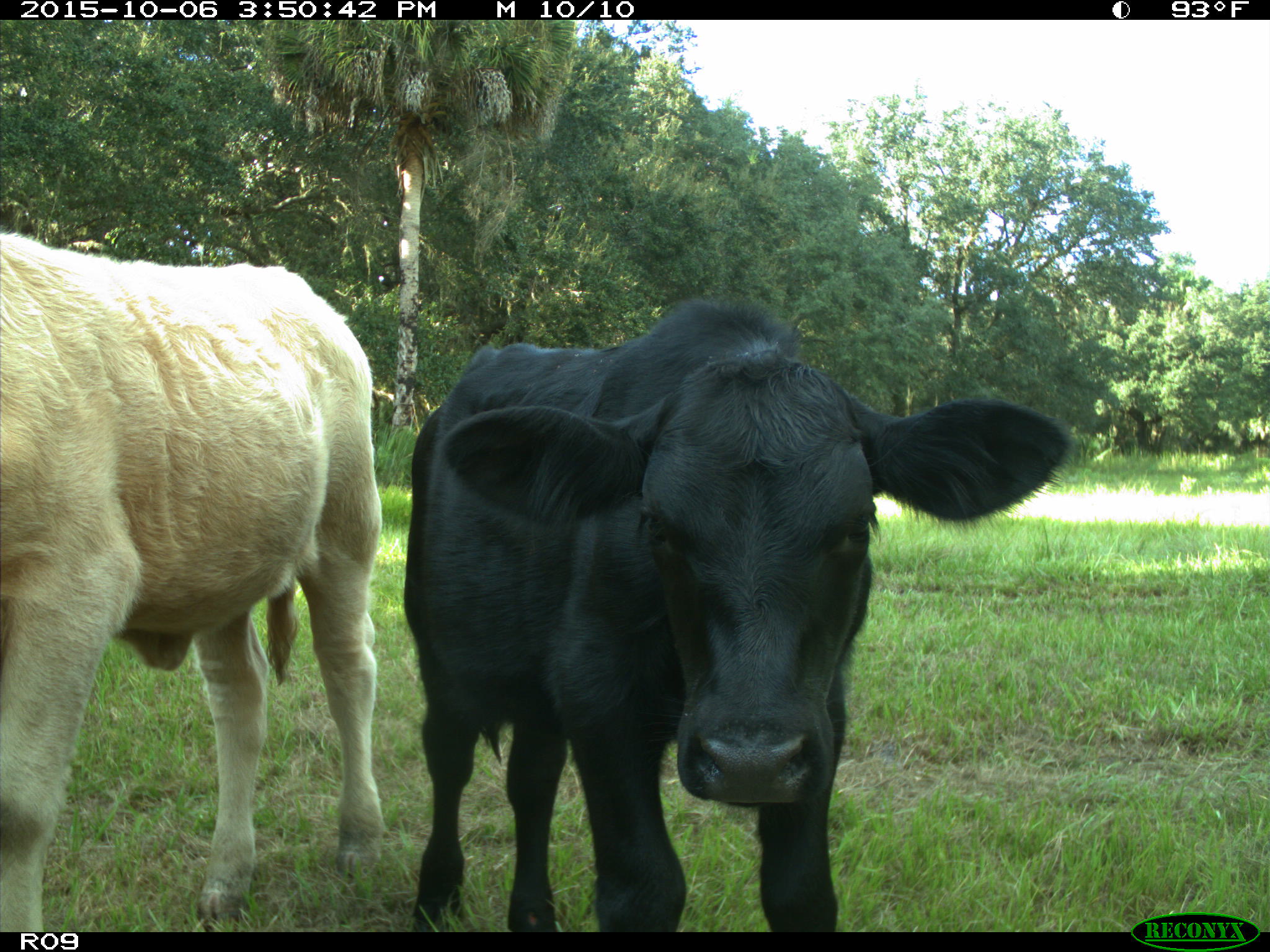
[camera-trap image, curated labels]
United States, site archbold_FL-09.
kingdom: Animalia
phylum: Chordata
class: Mammalia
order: Artiodactyla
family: Bovidae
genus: Bos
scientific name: Bos taurus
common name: domestic cow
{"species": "Bos taurus (domestic cow)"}